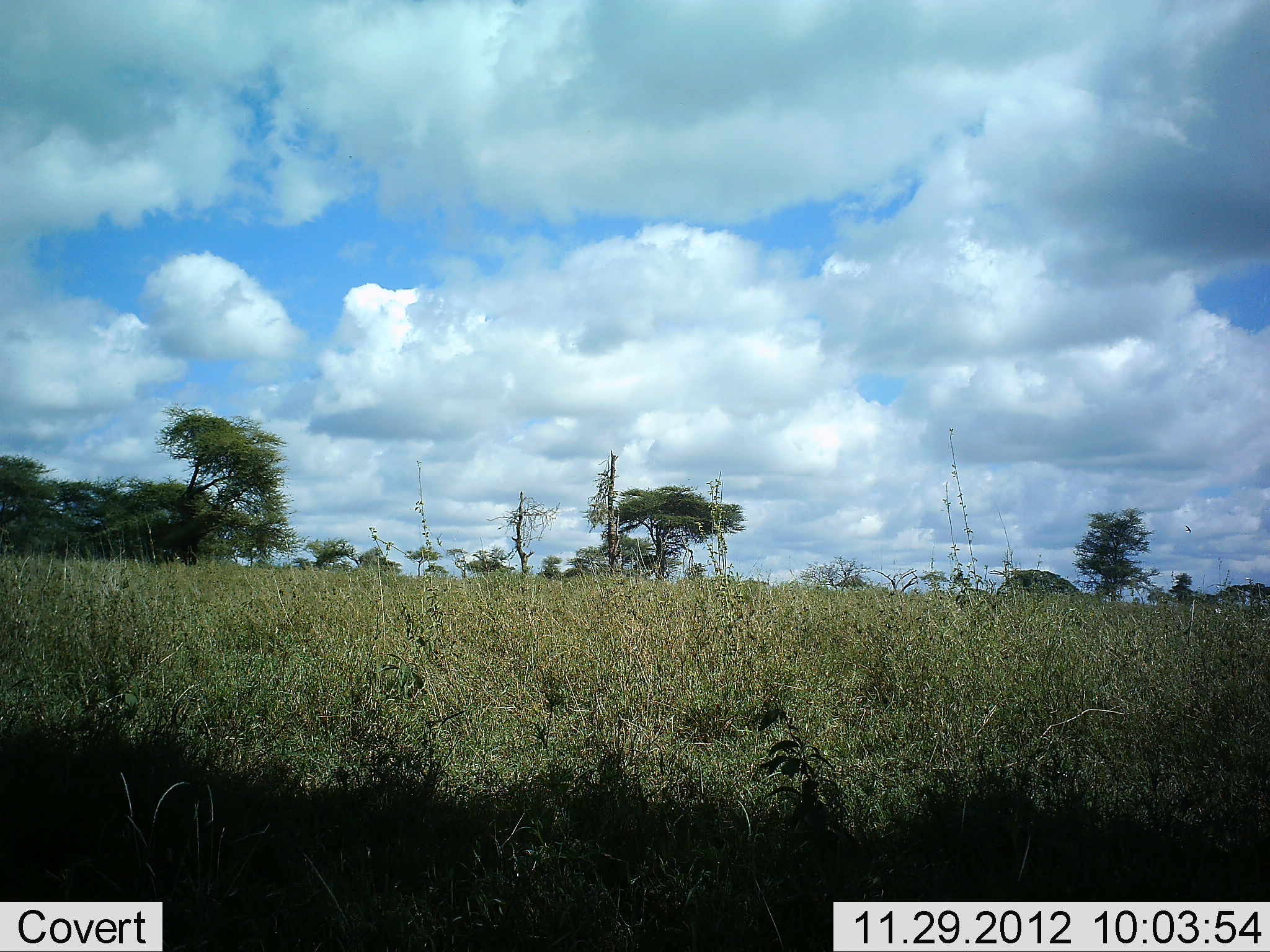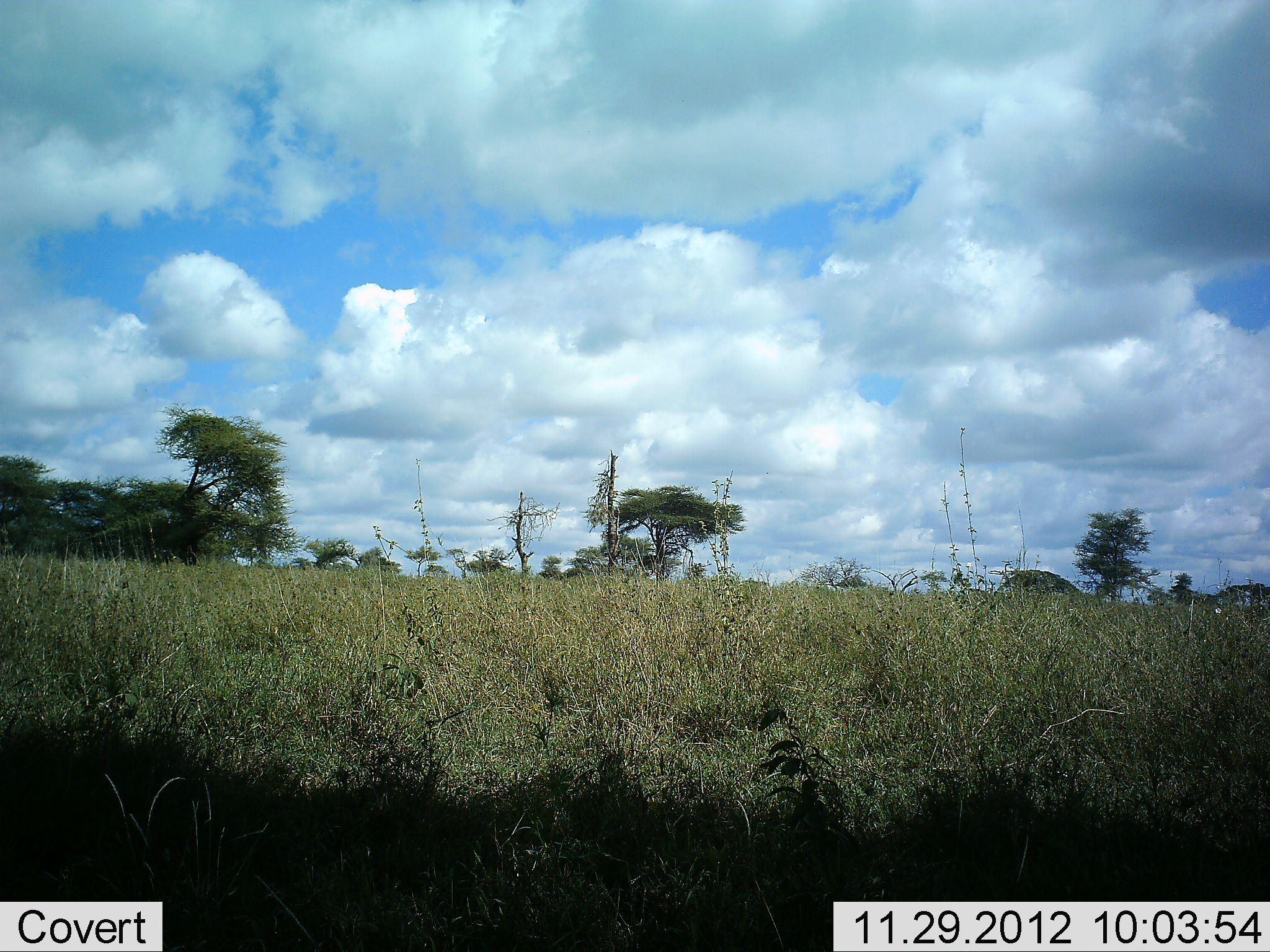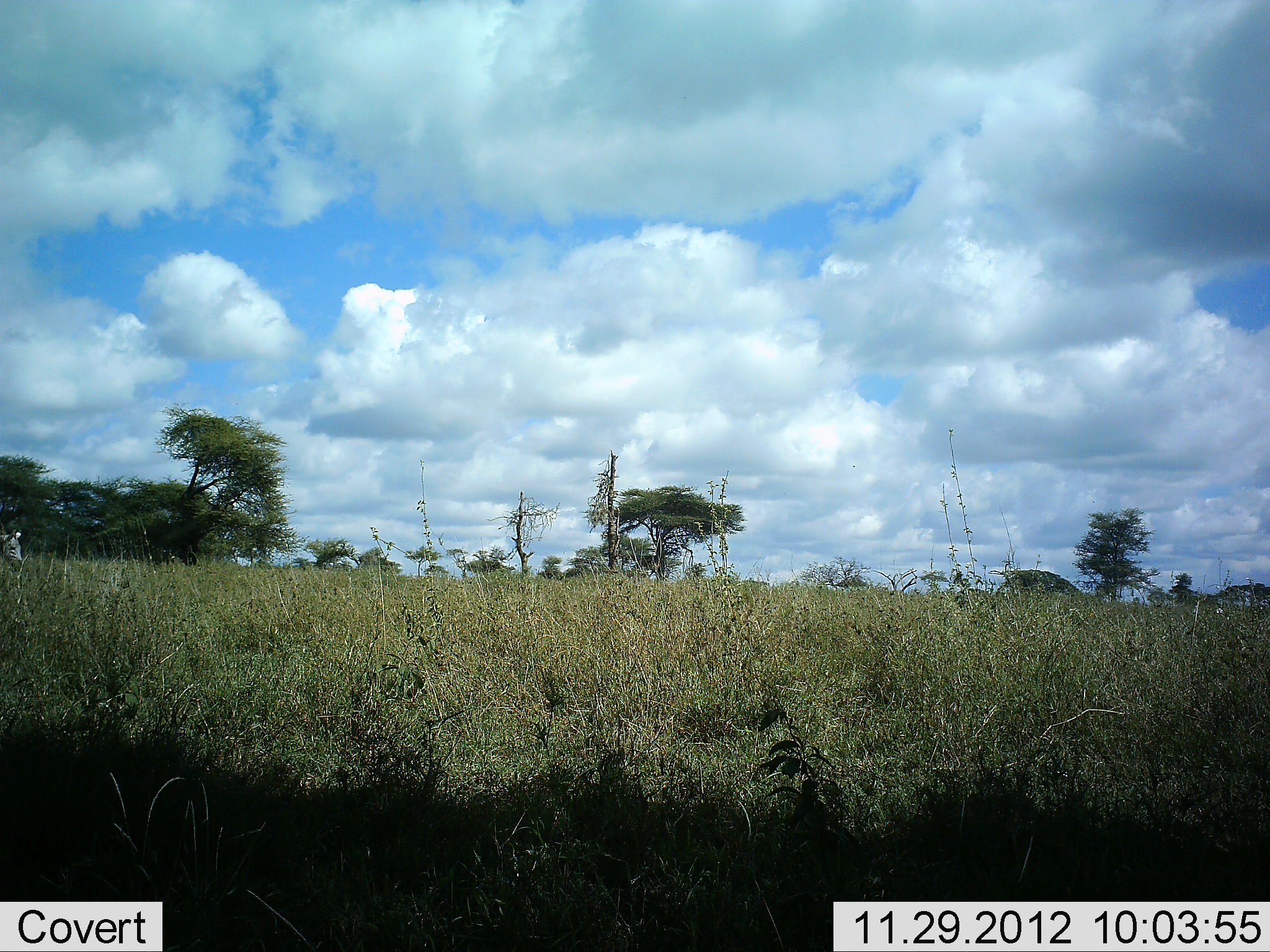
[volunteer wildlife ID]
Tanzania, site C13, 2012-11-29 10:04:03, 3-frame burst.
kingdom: Animalia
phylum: Chordata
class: Mammalia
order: Perissodactyla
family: Equidae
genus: Equus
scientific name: Equus quagga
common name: plains zebra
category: zebra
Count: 1.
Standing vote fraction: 0%.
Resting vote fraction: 0%.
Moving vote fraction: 100%.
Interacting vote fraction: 0%.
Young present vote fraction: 0%.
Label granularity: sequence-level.